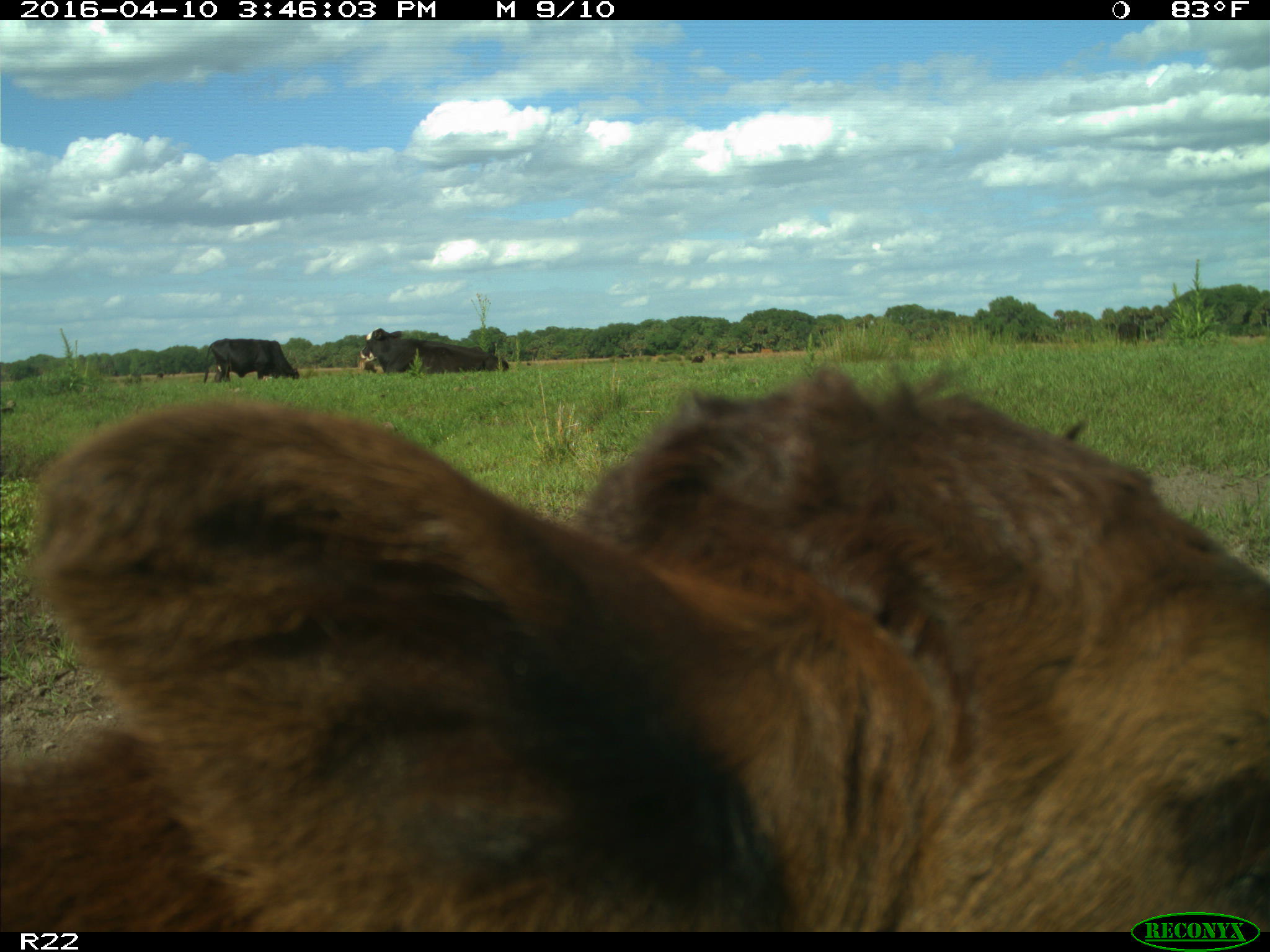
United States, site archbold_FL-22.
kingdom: Animalia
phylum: Chordata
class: Mammalia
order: Artiodactyla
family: Bovidae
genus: Bos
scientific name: Bos taurus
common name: domestic cow